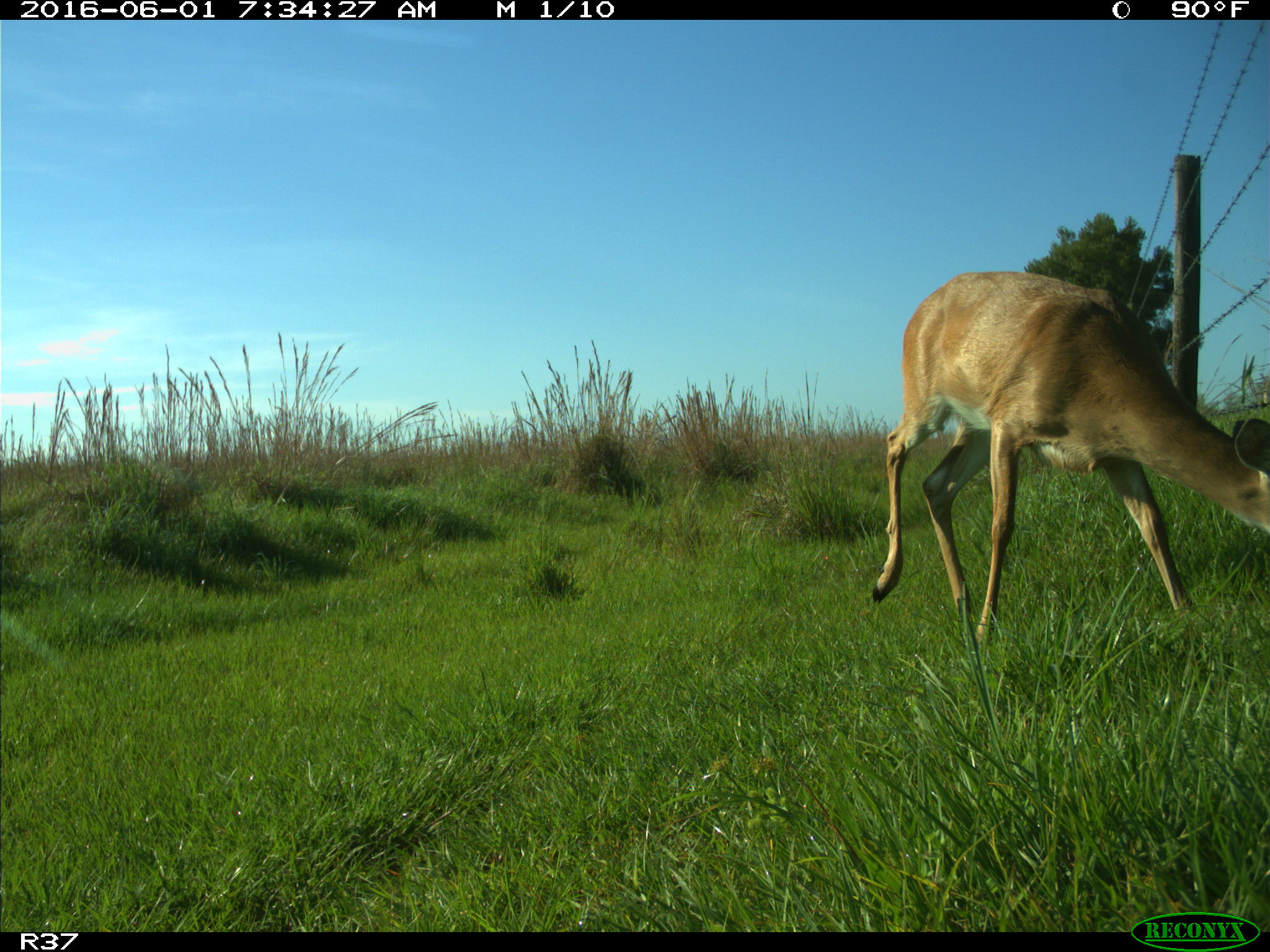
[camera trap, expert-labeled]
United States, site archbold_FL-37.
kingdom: Animalia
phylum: Chordata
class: Mammalia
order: Artiodactyla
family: Cervidae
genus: Odocoileus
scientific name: Odocoileus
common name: deer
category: unidentified deer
Unidentified deer (deer) (Odocoileus).